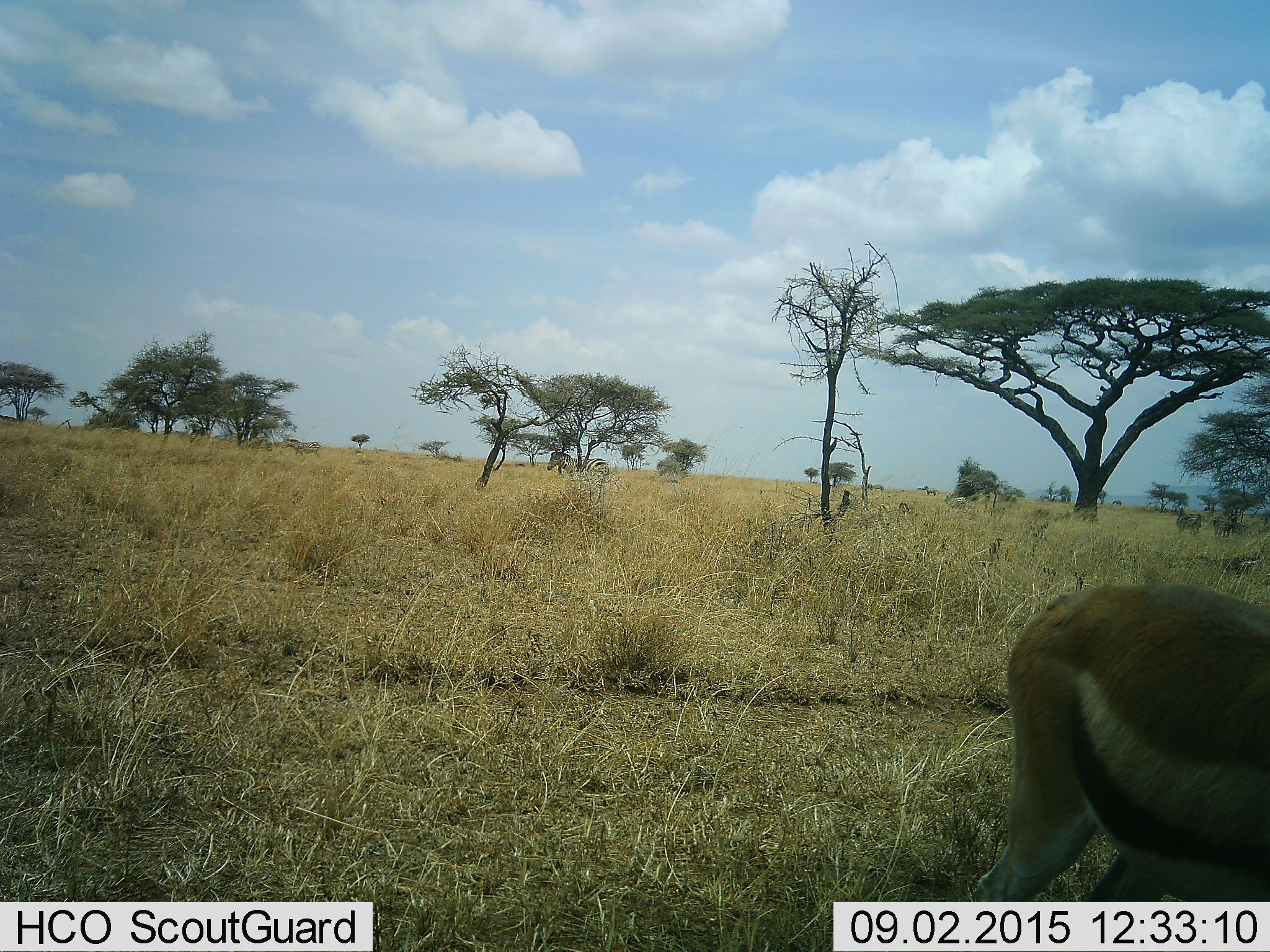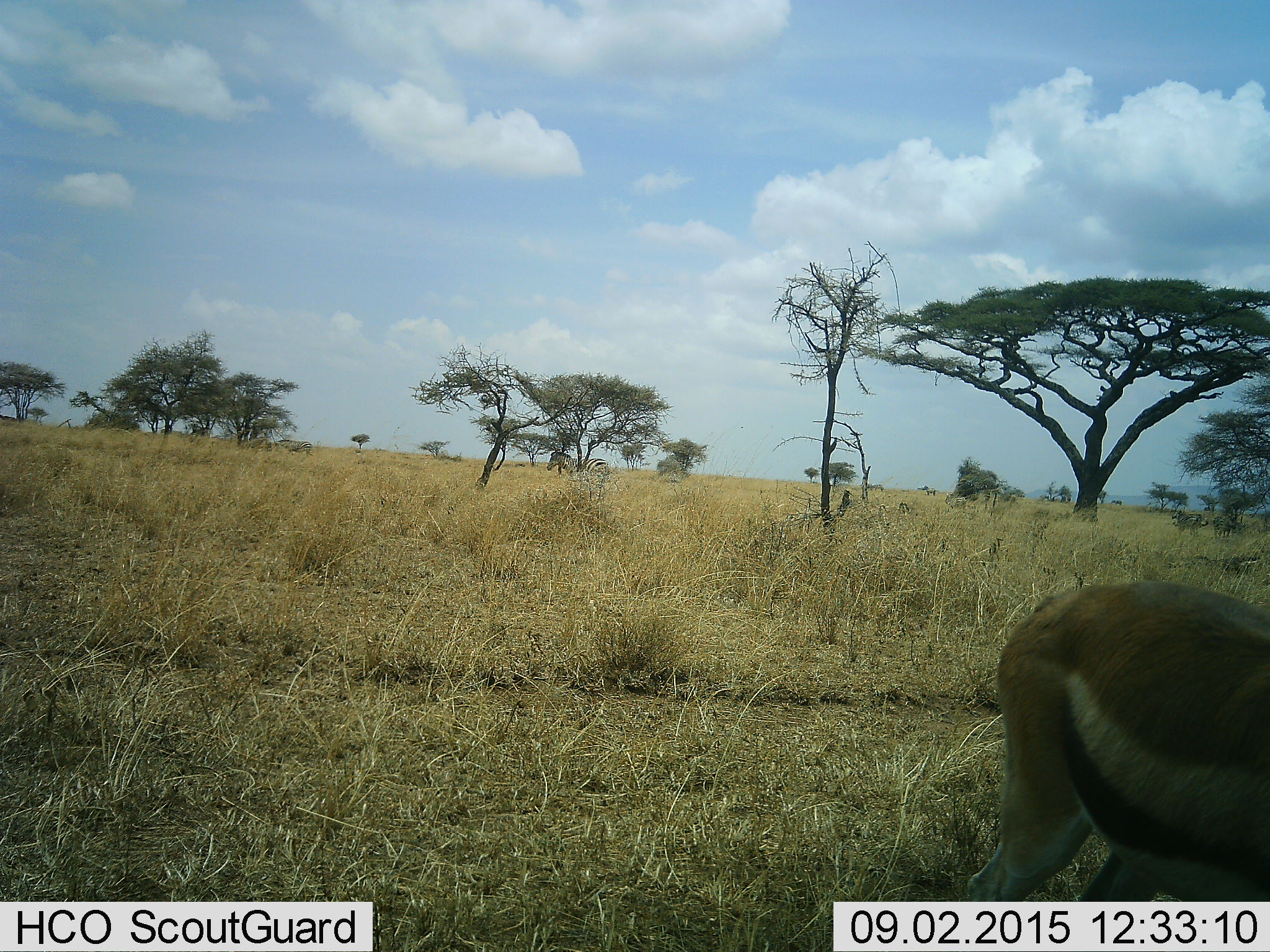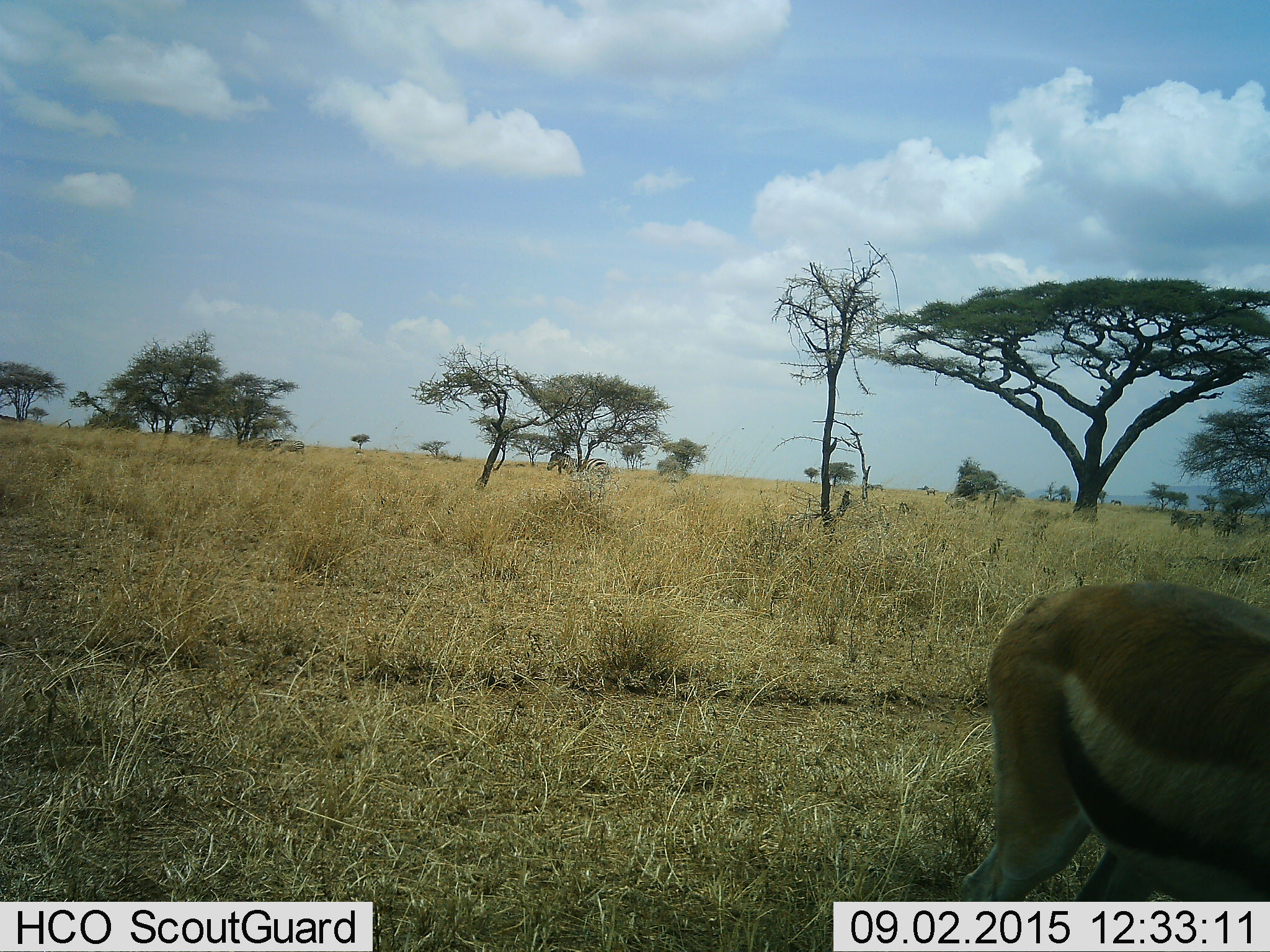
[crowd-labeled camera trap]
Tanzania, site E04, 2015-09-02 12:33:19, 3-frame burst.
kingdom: Animalia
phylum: Chordata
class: Mammalia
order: Artiodactyla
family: Bovidae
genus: Eudorcas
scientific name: Eudorcas thomsonii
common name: thomson's gazelle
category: gazellethomsons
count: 1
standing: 81%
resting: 0%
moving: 12%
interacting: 0%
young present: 0%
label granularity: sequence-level